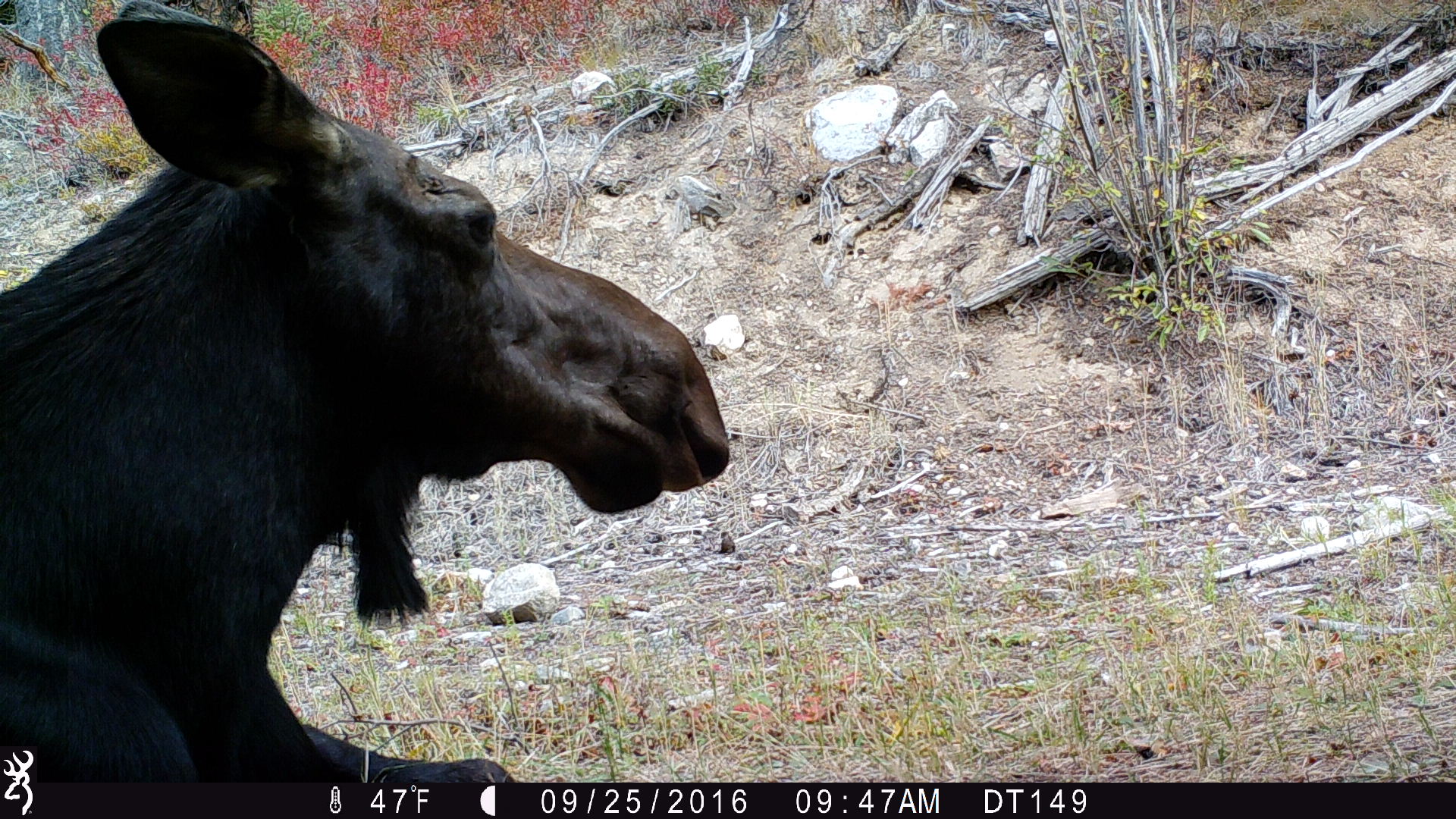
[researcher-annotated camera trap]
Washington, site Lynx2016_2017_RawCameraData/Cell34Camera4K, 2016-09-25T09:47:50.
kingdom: Animalia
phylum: Chordata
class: Mammalia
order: Artiodactyla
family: Cervidae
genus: Alces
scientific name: Alces alces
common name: moose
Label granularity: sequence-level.